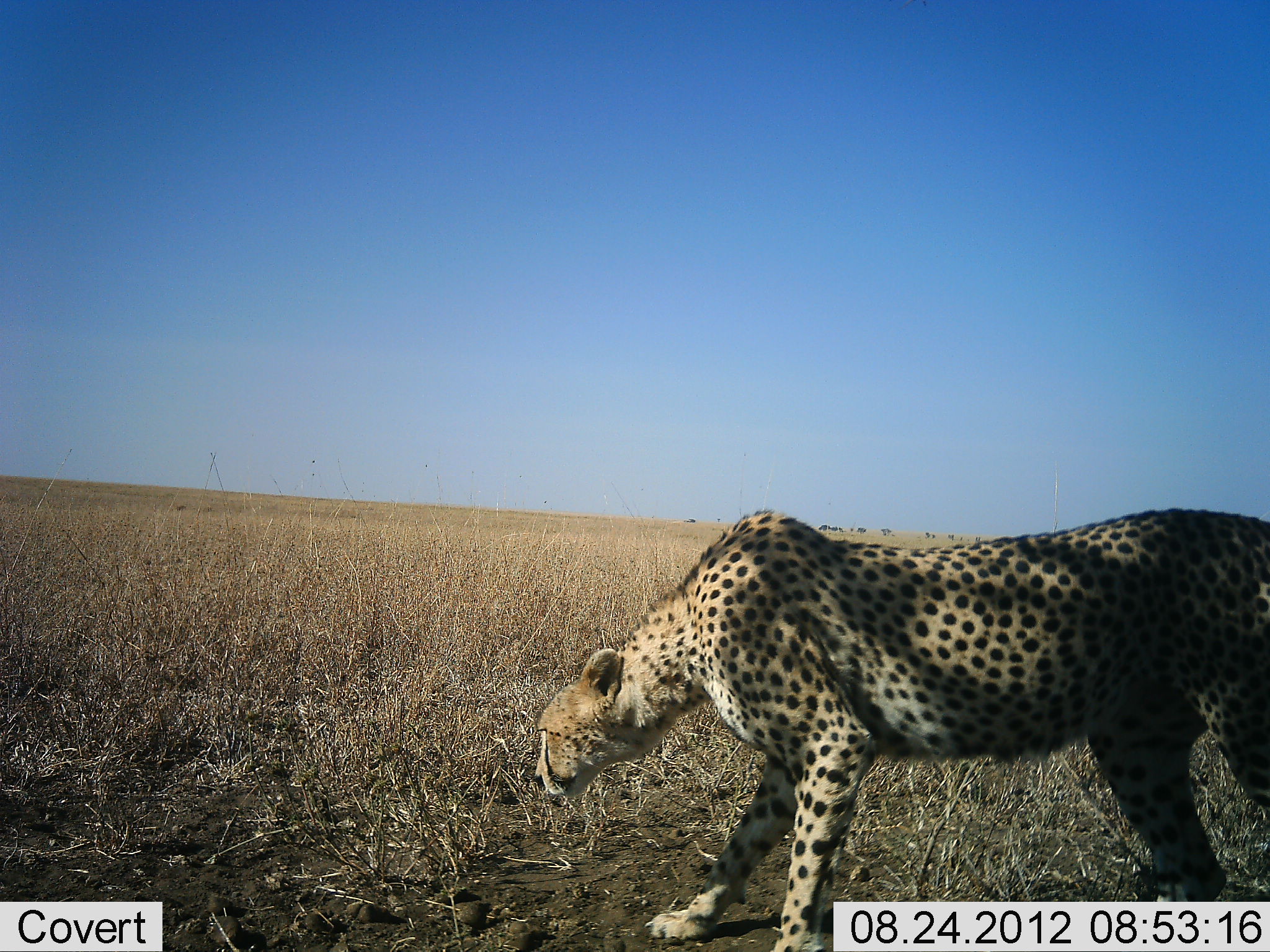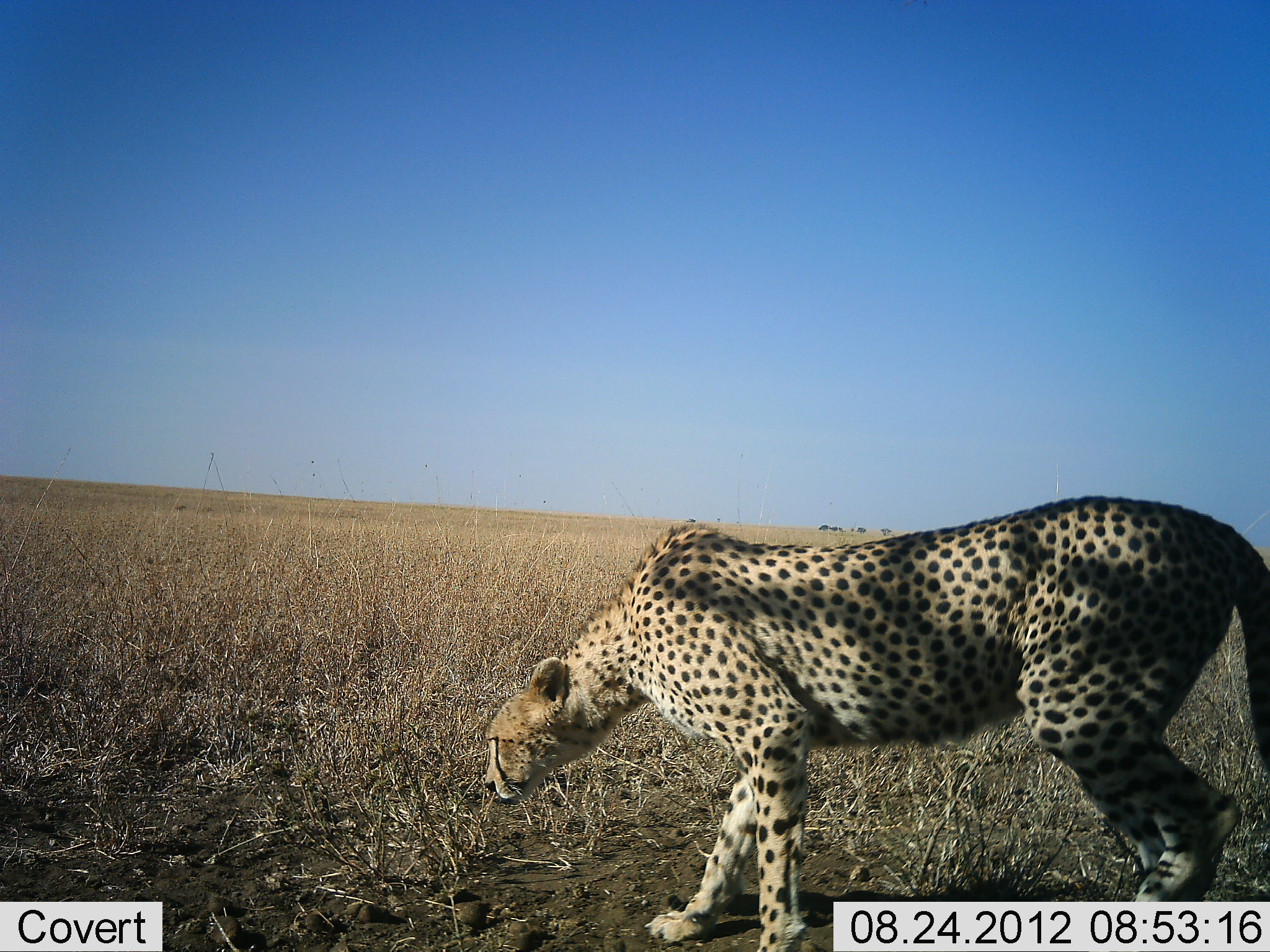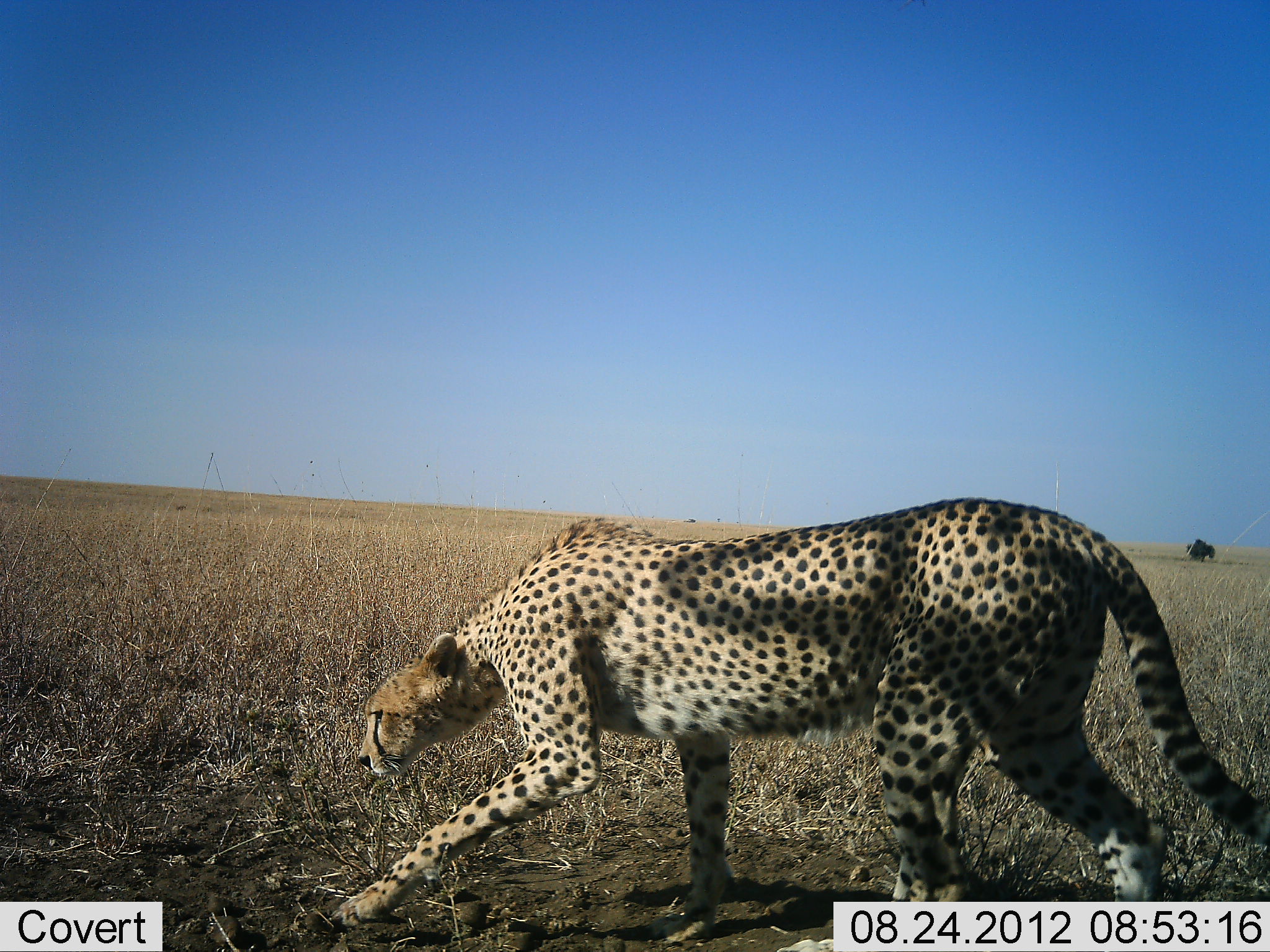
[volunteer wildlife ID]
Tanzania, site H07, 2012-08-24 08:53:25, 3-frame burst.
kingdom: Animalia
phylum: Chordata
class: Mammalia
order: Carnivora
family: Felidae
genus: Acinonyx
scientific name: Acinonyx jubatus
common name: cheetah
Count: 1.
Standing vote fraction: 0%.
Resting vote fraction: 0%.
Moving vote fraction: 100%.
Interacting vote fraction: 0%.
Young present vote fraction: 0%.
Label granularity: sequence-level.